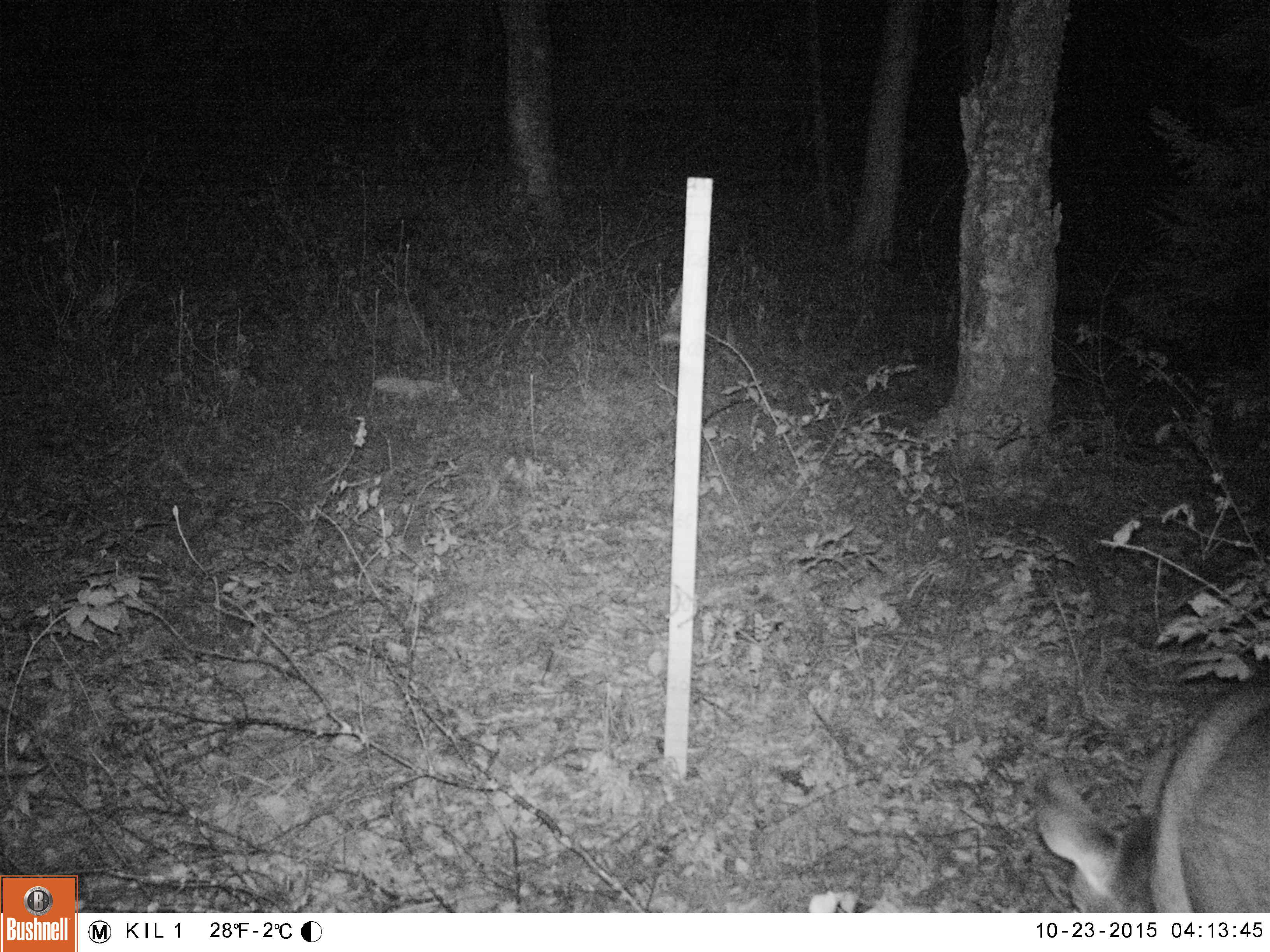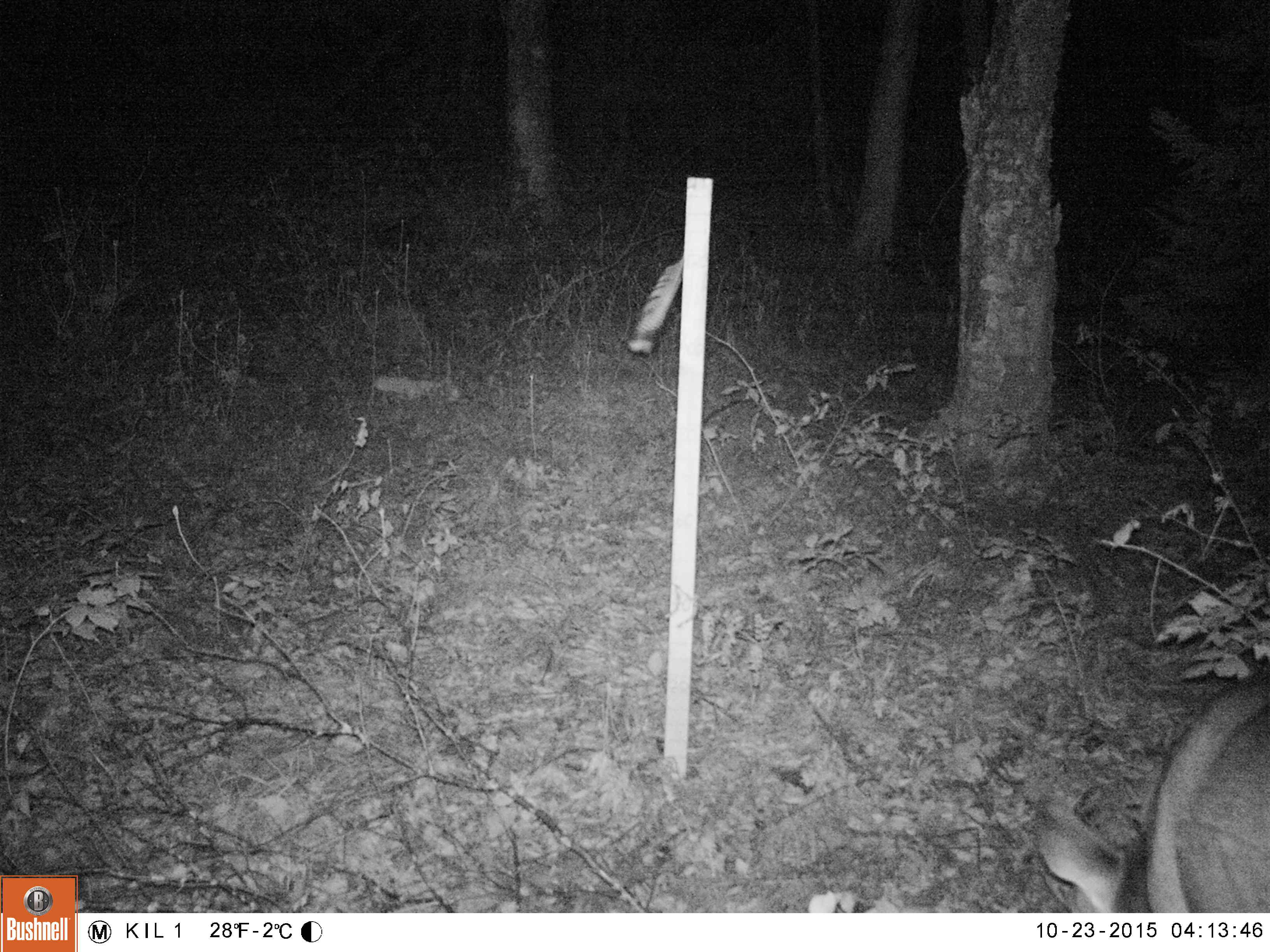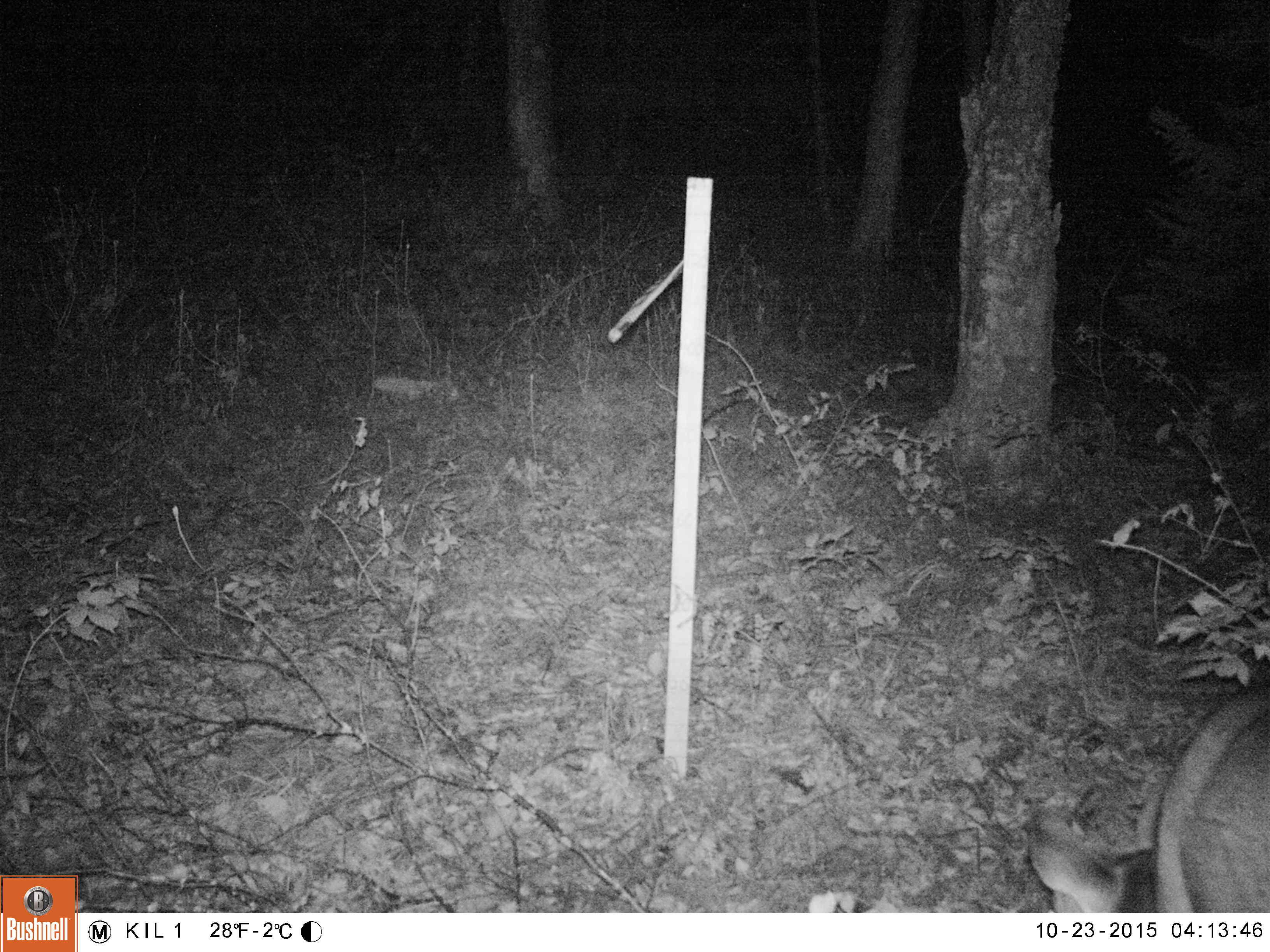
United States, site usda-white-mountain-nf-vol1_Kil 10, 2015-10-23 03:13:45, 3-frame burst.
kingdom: Animalia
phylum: Chordata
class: Mammalia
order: Artiodactyla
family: Cervidae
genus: Odocoileus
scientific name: Odocoileus virginianus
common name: white-tailed deer